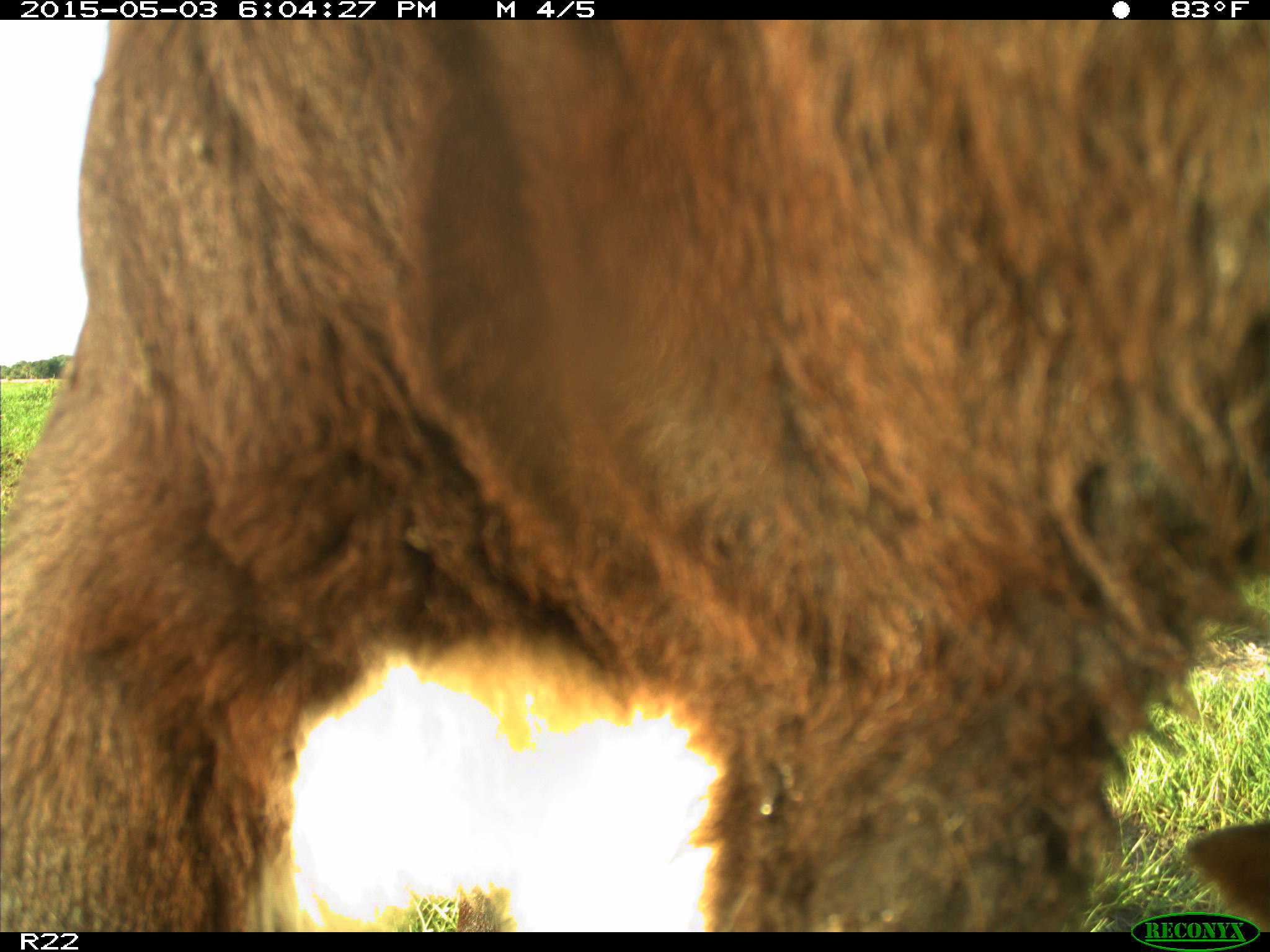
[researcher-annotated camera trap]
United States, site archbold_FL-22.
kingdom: Animalia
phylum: Chordata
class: Mammalia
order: Artiodactyla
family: Bovidae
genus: Bos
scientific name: Bos taurus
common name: domestic cow